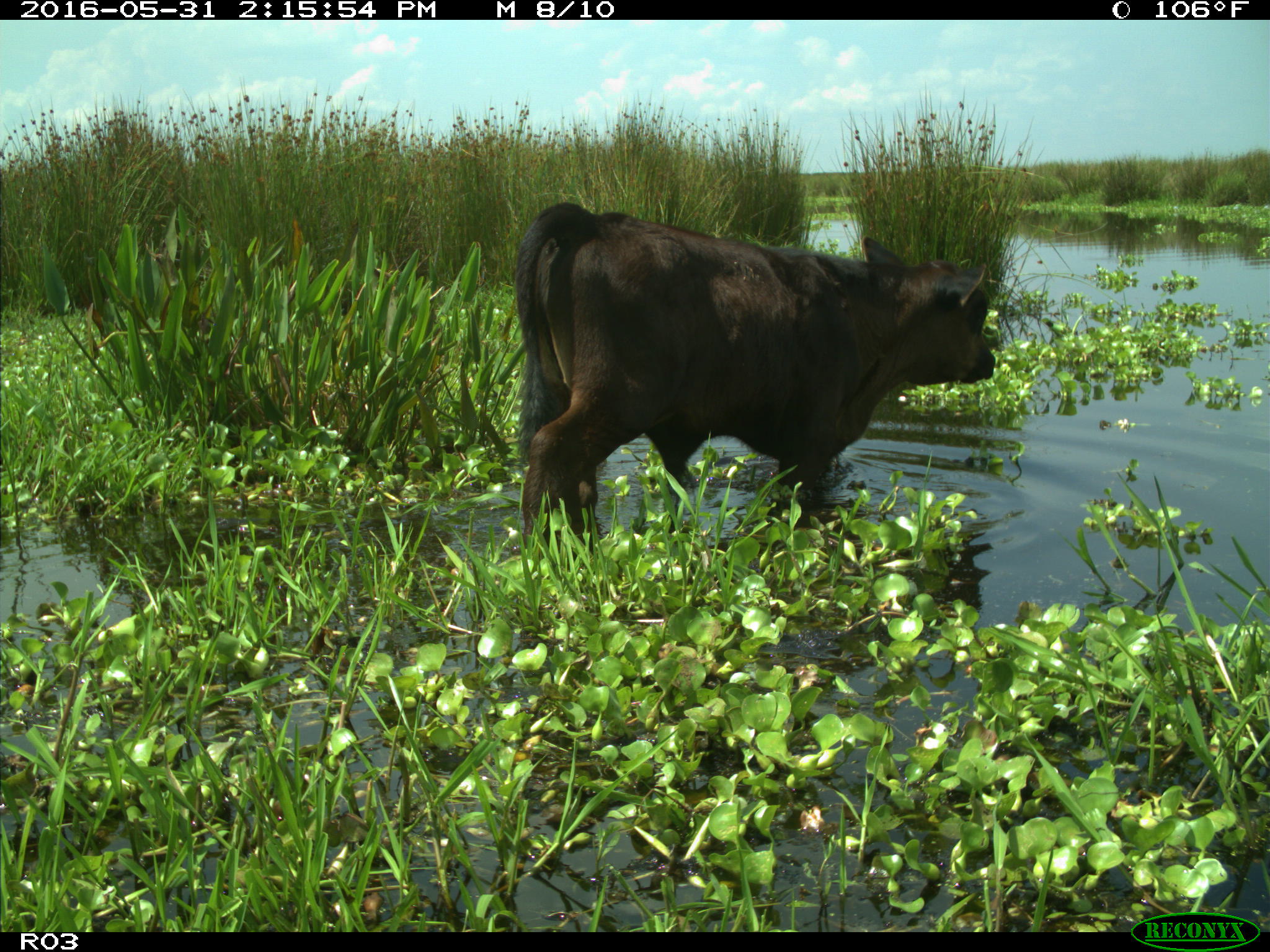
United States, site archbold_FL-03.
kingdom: Animalia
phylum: Chordata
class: Mammalia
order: Artiodactyla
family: Bovidae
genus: Bos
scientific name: Bos taurus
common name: domestic cow